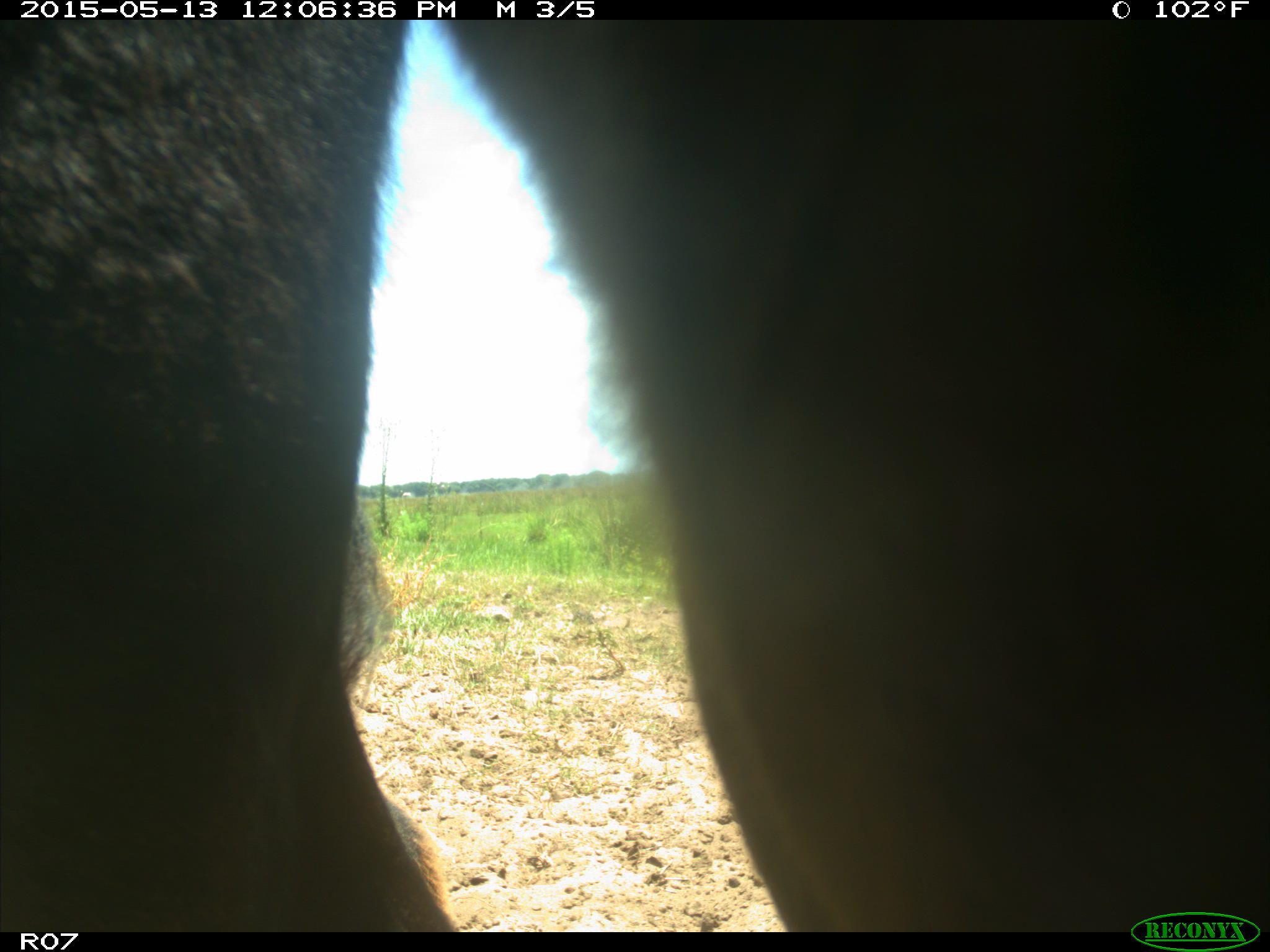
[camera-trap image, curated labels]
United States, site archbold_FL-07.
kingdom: Animalia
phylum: Chordata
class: Mammalia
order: Artiodactyla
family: Bovidae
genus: Bos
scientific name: Bos taurus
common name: domestic cow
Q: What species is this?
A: Bos taurus (domestic cow).